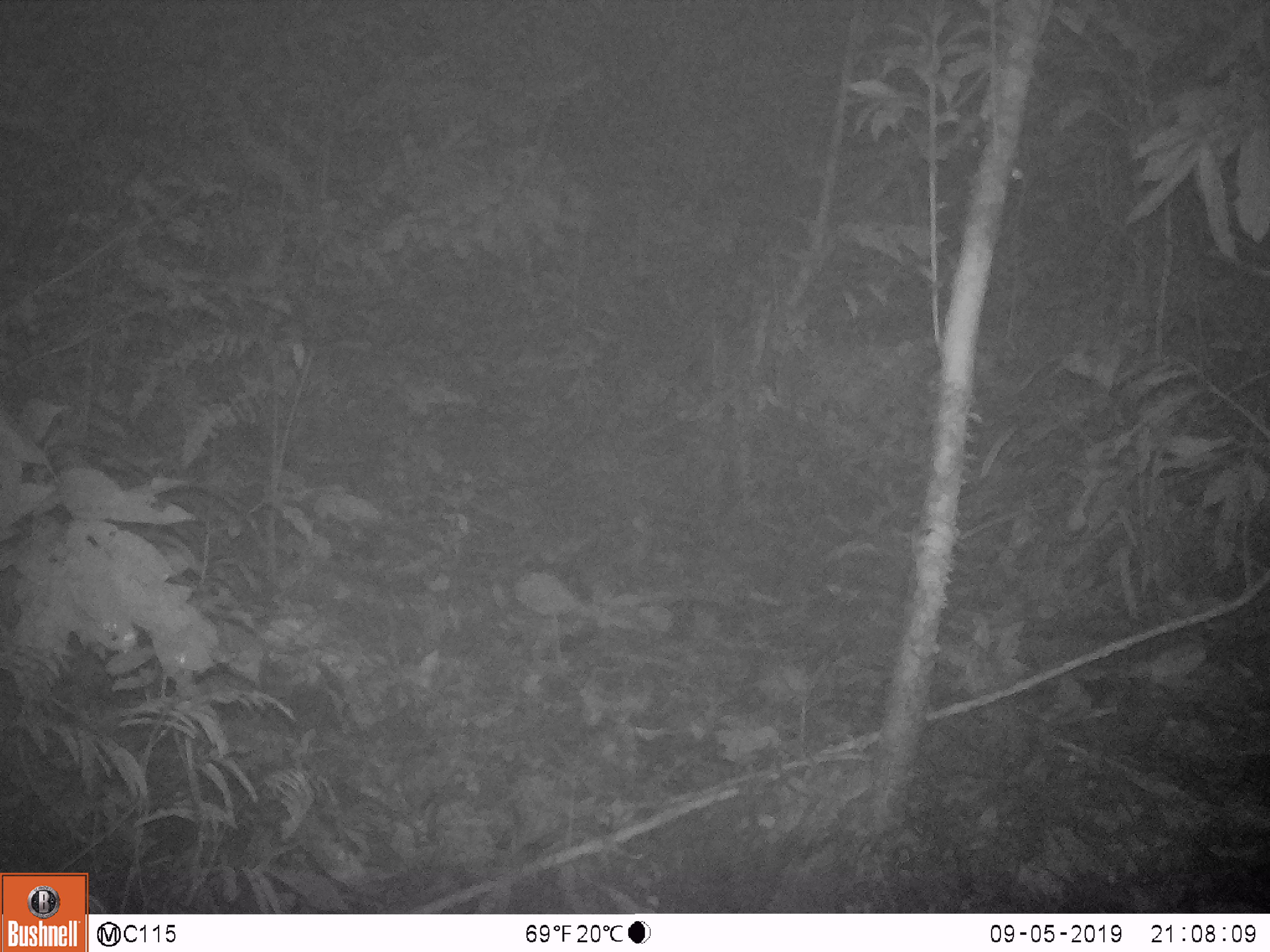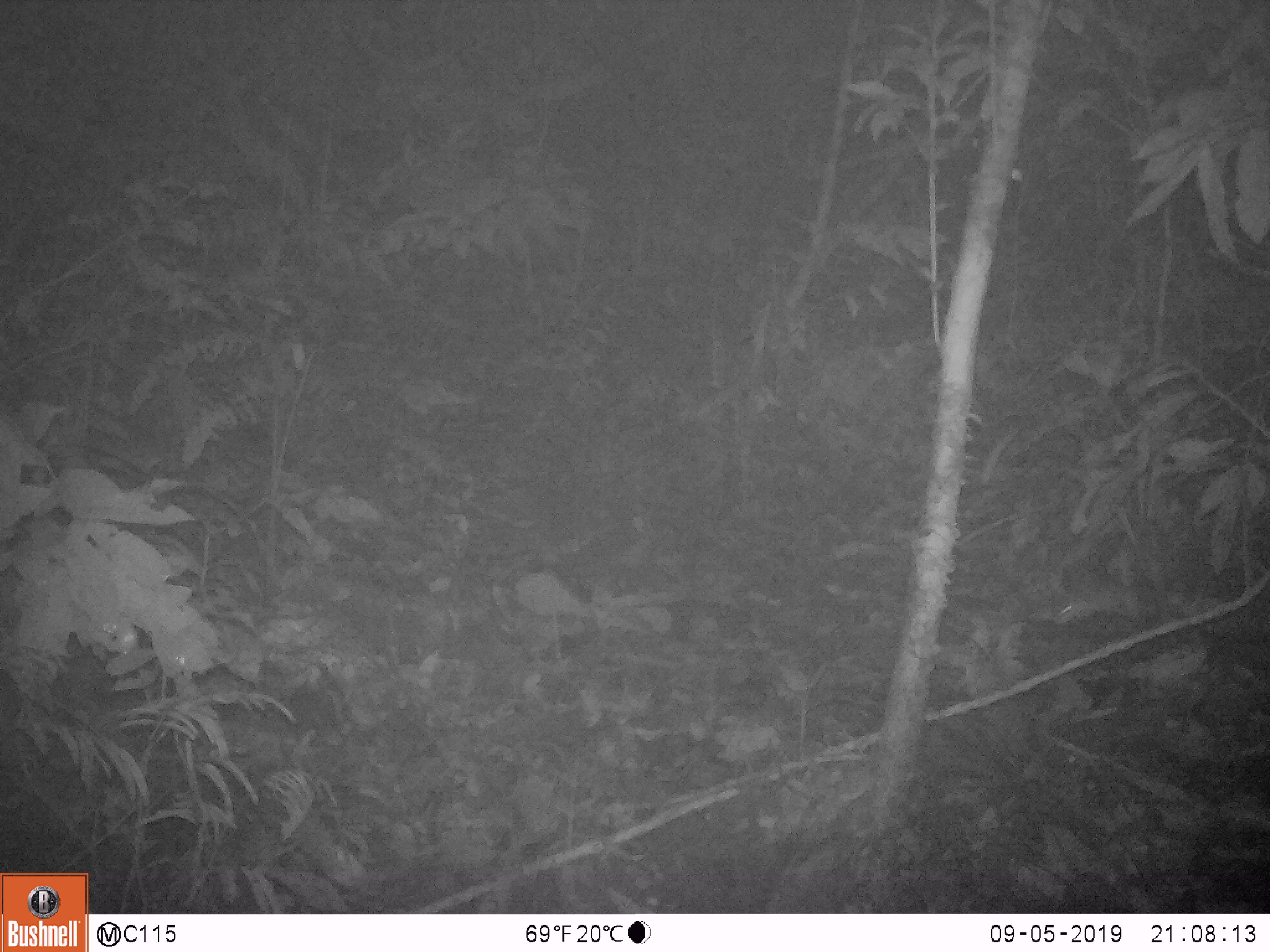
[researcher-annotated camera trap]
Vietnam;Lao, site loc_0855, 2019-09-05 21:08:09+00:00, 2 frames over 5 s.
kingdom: Animalia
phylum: Chordata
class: Mammalia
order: Rodentia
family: Muridae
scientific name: Muridae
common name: old-world mice and rats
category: unidentified murid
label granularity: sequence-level